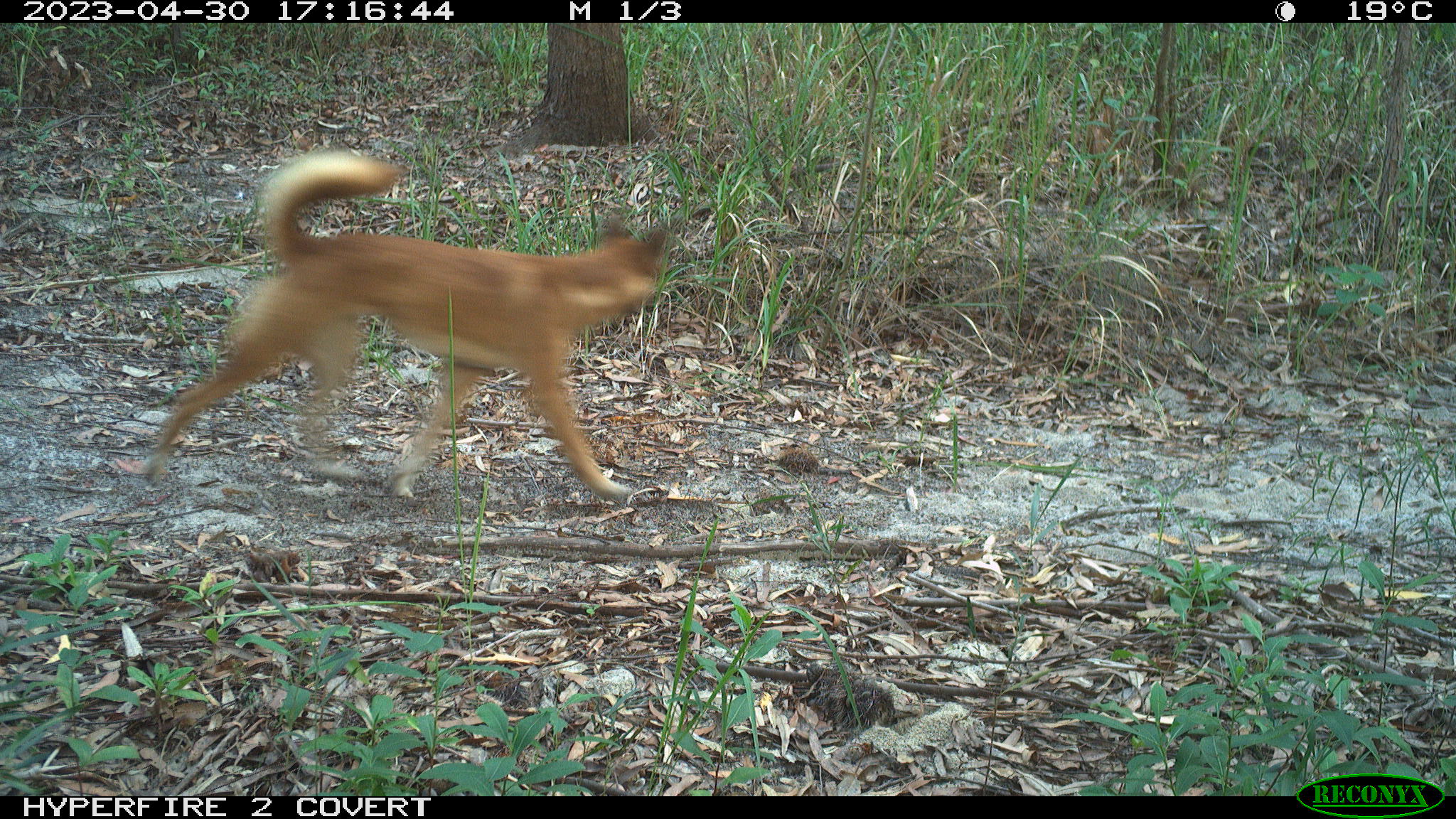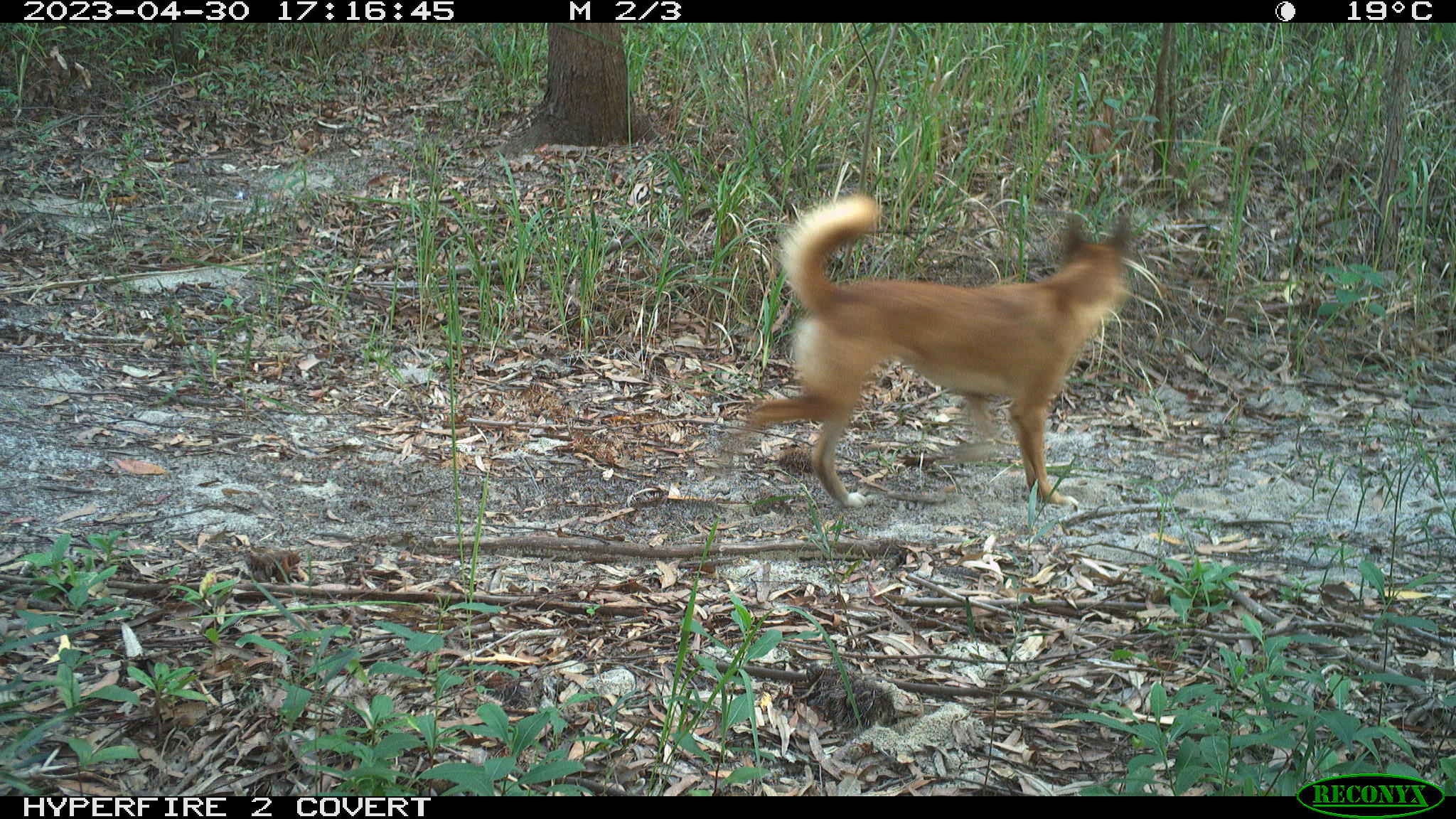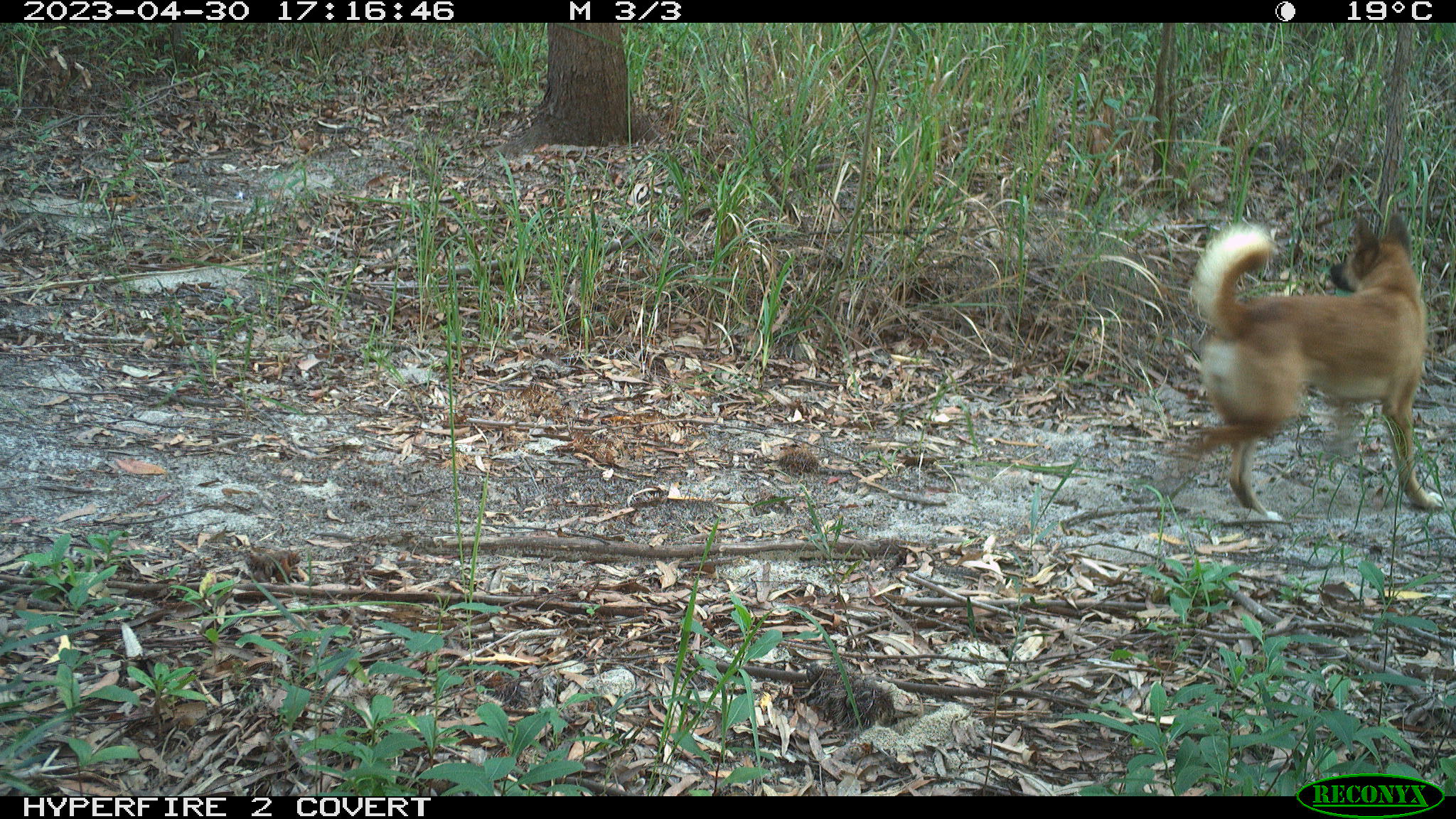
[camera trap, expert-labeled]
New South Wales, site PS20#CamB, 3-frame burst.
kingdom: Animalia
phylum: Chordata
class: Mammalia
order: Carnivora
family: Canidae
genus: Canis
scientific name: Canis familiaris dingo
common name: dingo